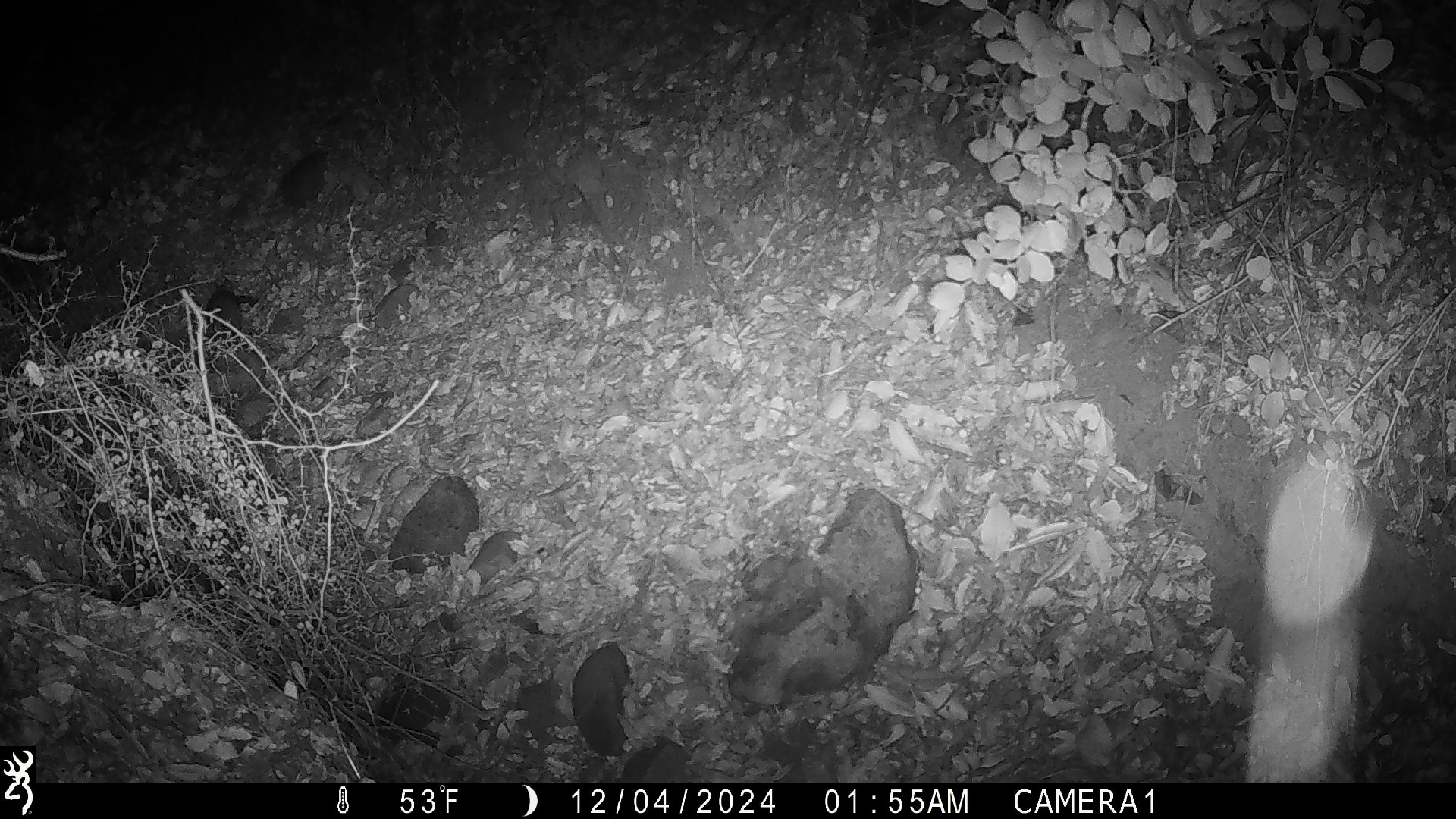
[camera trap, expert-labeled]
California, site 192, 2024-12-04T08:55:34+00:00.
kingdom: Animalia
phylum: Chordata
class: Mammalia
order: Rodentia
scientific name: Rodentia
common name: mouse or rat